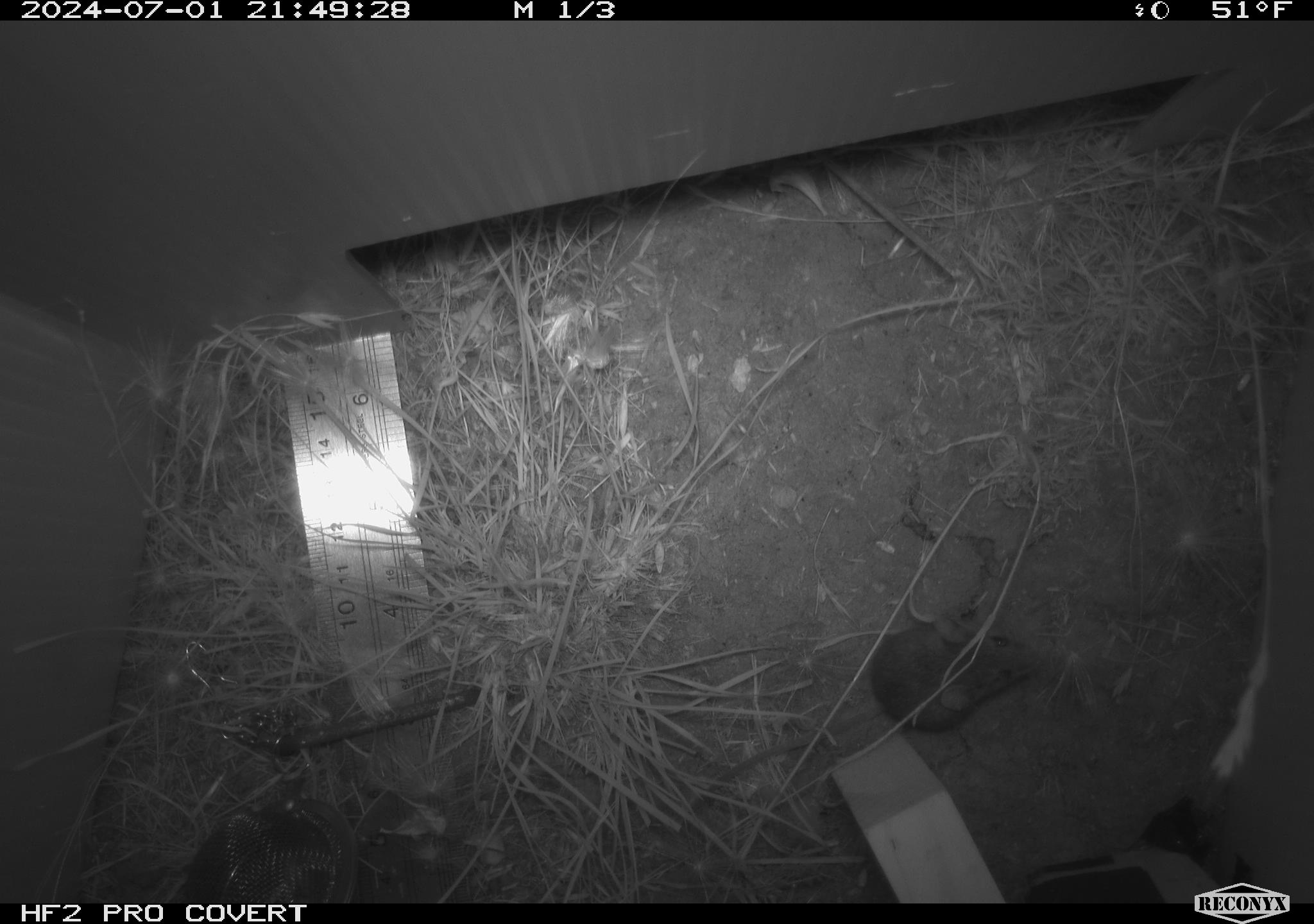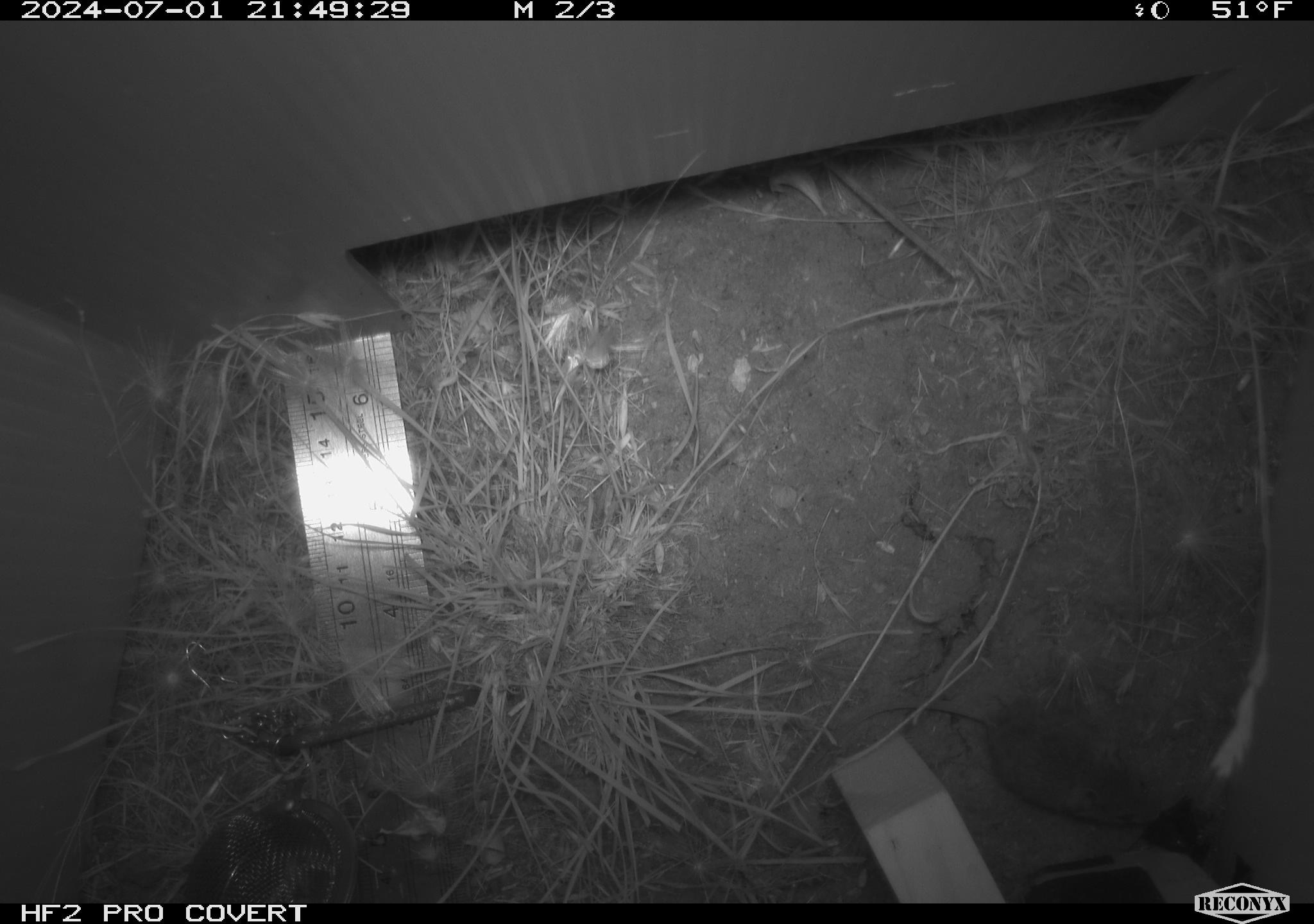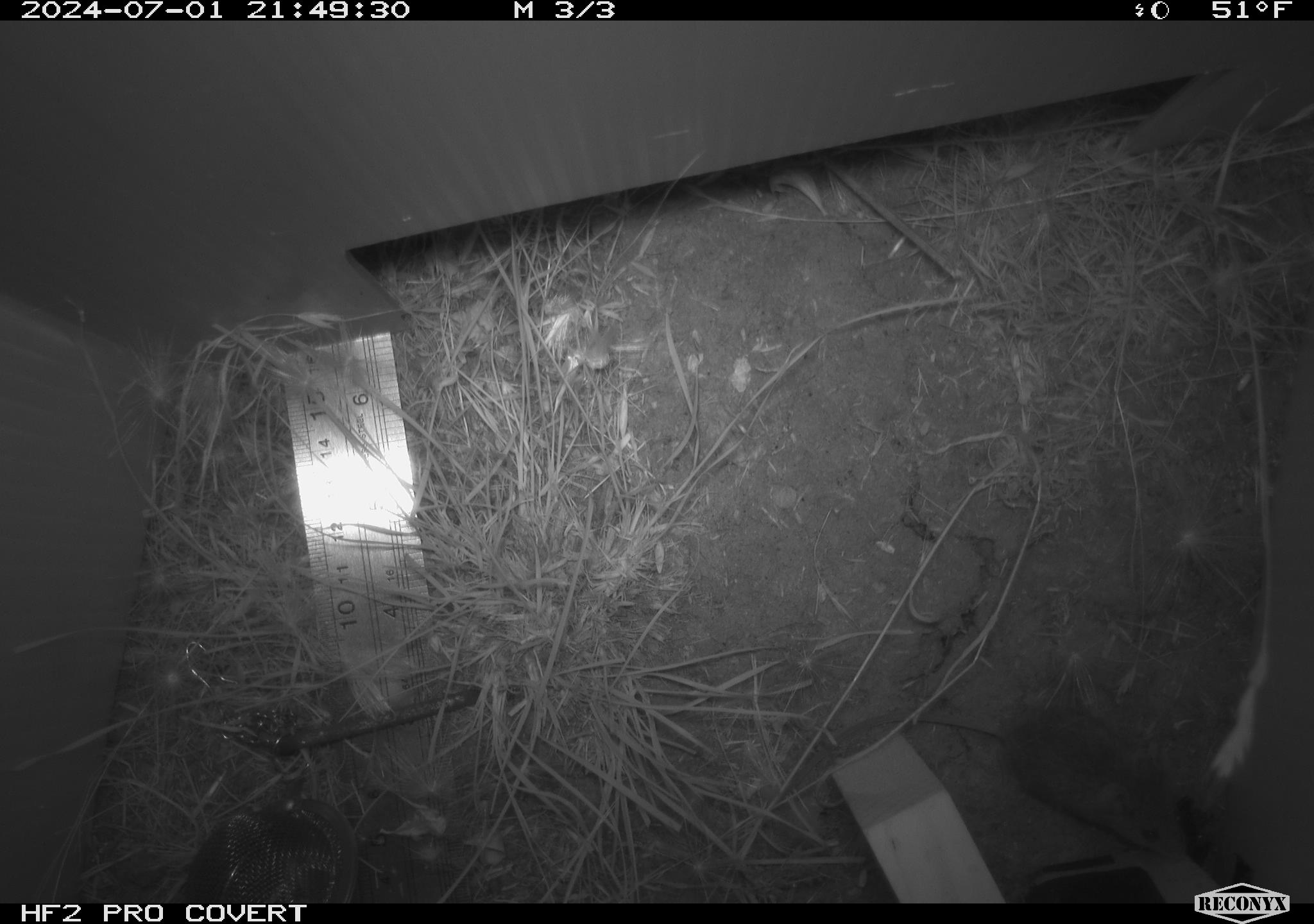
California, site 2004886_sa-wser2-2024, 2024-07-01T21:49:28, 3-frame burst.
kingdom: Animalia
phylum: Chordata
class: Mammalia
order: Rodentia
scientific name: Rodentia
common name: mouse species